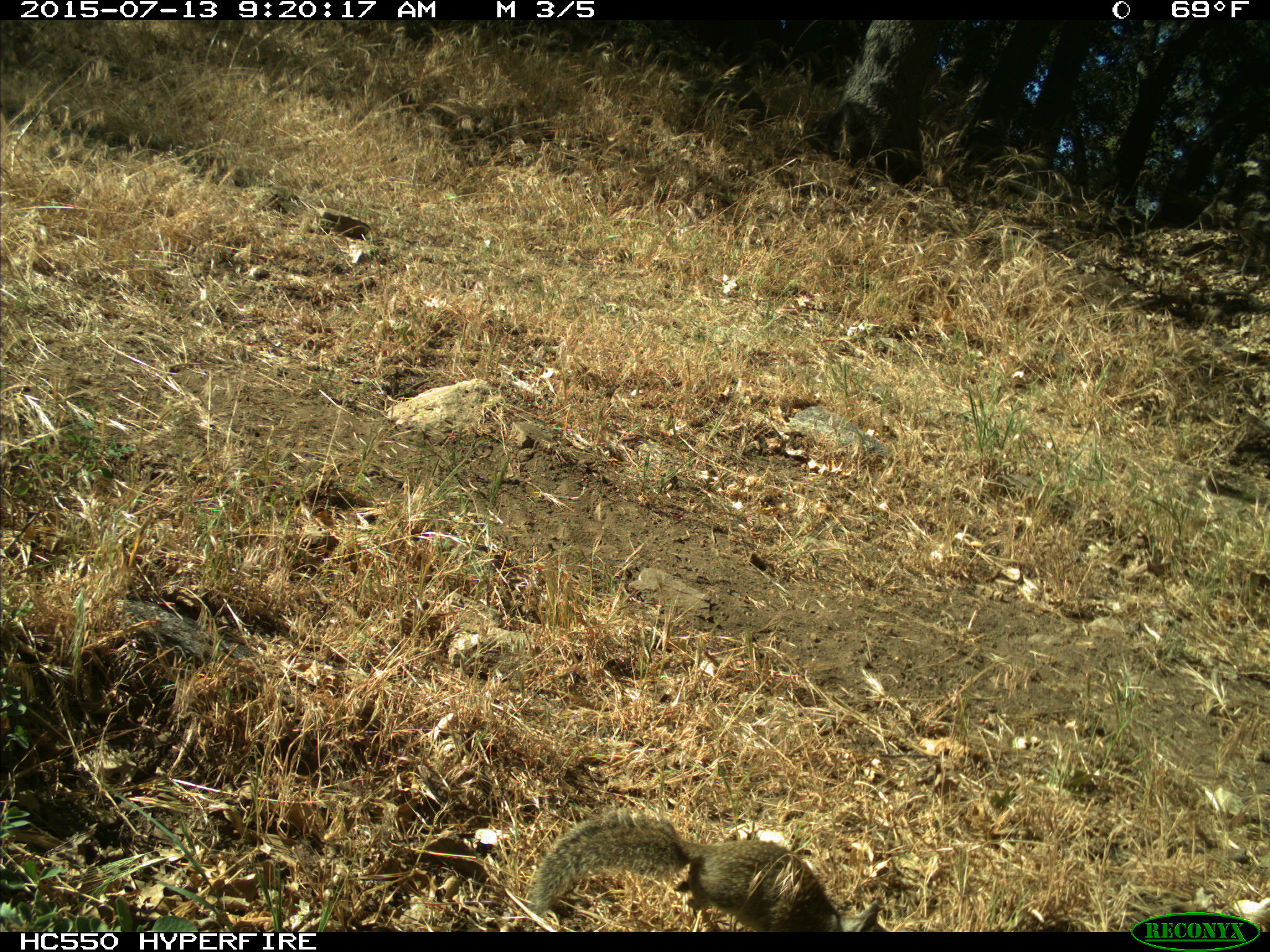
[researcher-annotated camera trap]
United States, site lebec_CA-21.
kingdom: Animalia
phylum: Chordata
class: Mammalia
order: Rodentia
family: Sciuridae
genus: Otospermophilus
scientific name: Otospermophilus beecheyi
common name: california ground squirrel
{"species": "Otospermophilus beecheyi (california ground squirrel)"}